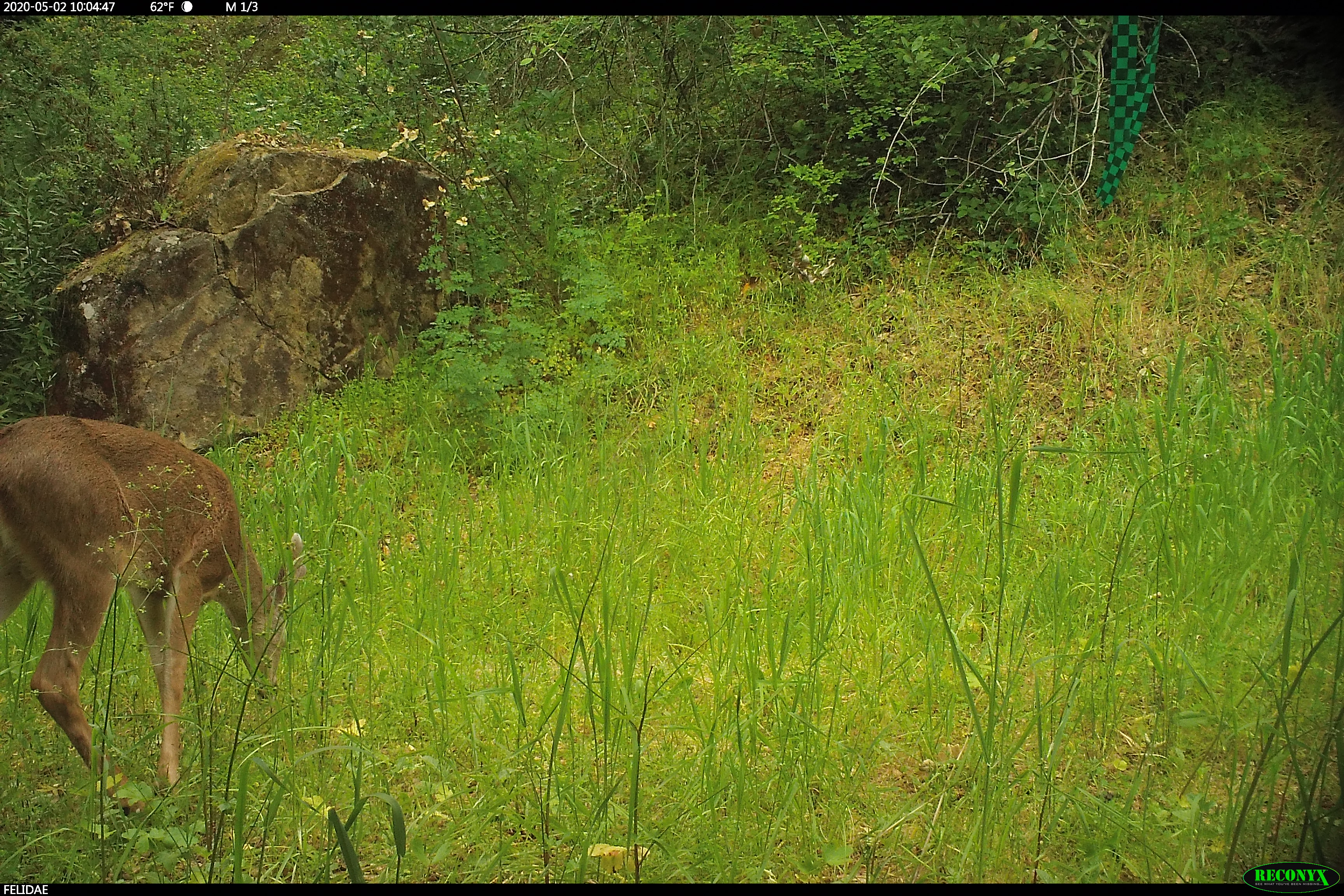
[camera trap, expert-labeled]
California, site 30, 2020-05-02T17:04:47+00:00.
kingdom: Animalia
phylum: Chordata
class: Mammalia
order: Artiodactyla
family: Cervidae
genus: Odocoileus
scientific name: Odocoileus hemionus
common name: mule deer